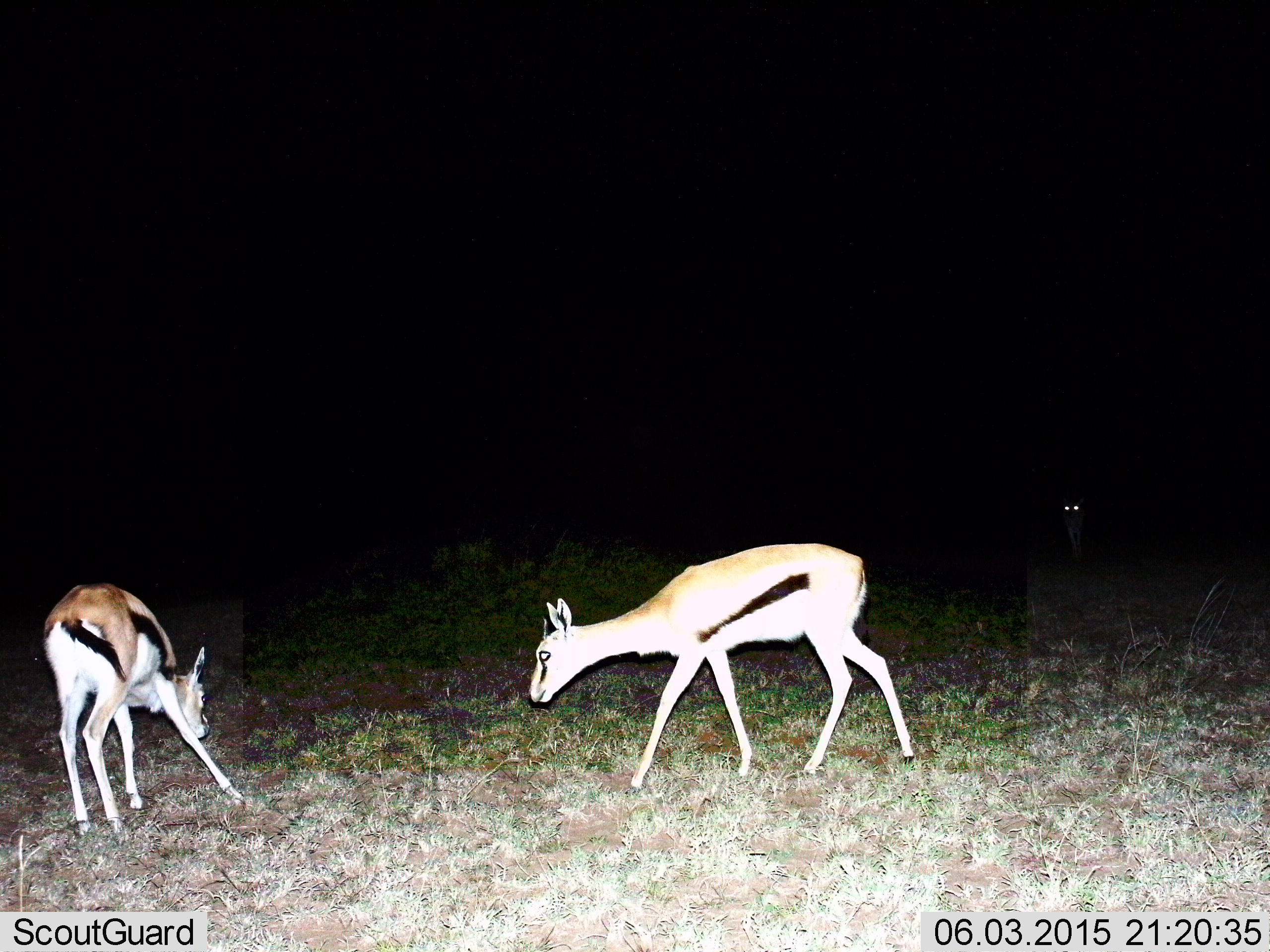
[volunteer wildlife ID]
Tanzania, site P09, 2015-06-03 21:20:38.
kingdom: Animalia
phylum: Chordata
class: Mammalia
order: Artiodactyla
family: Bovidae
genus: Eudorcas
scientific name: Eudorcas thomsonii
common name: thomson's gazelle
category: gazellethomsons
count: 3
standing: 60%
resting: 0%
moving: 50%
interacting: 0%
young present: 0%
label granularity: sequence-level